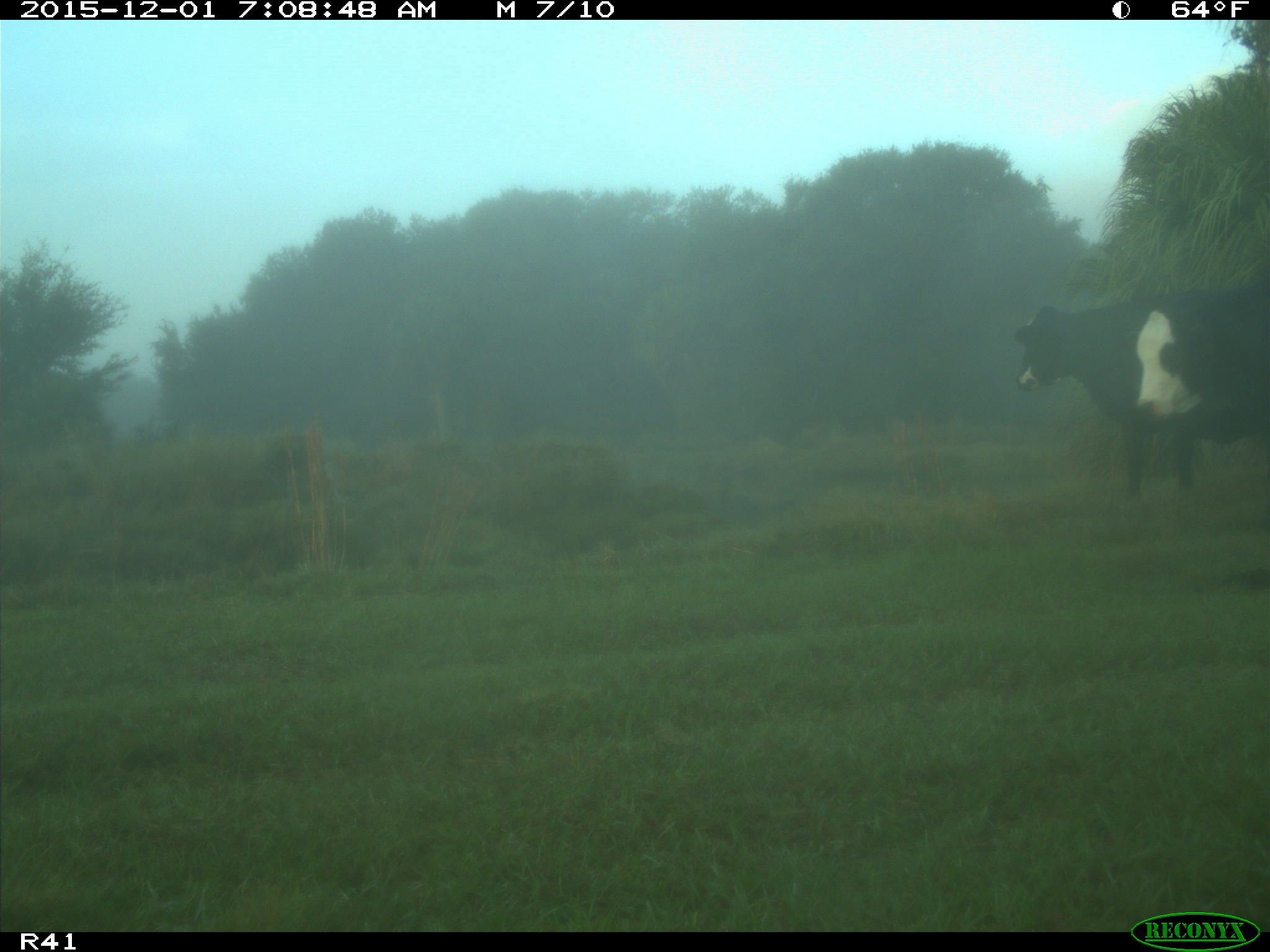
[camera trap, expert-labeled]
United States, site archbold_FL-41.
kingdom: Animalia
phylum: Chordata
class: Mammalia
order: Artiodactyla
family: Bovidae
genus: Bos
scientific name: Bos taurus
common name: domestic cow